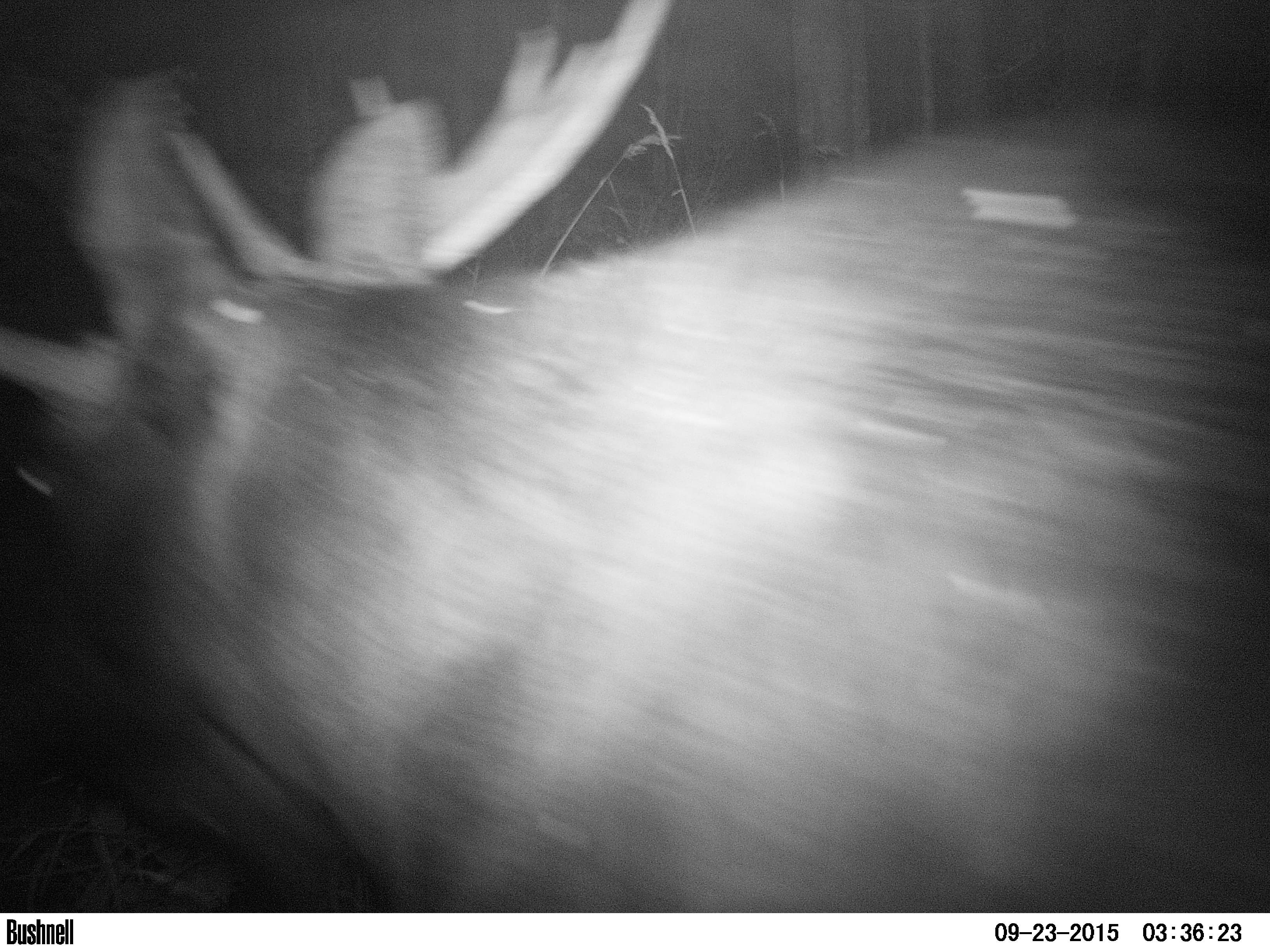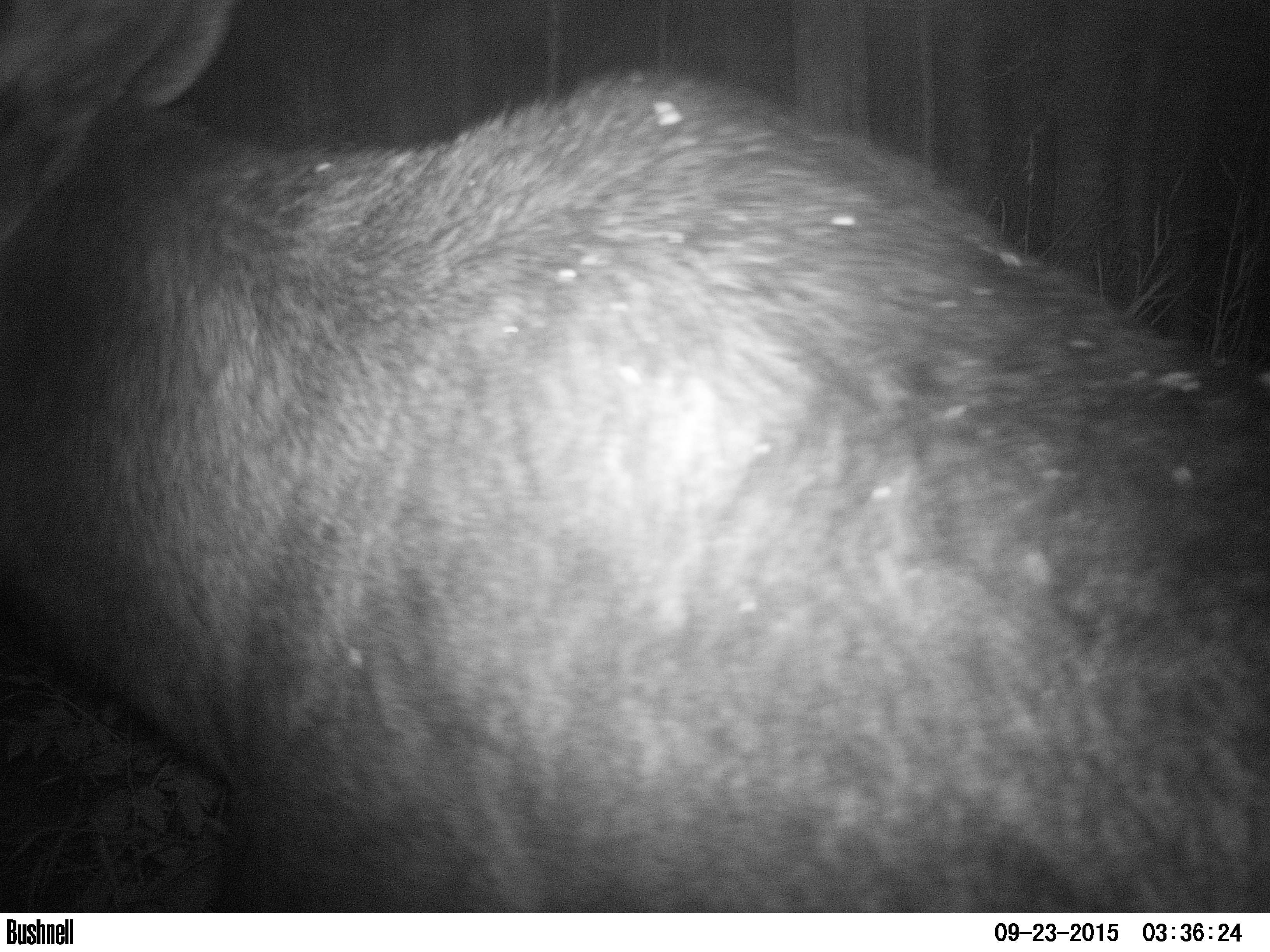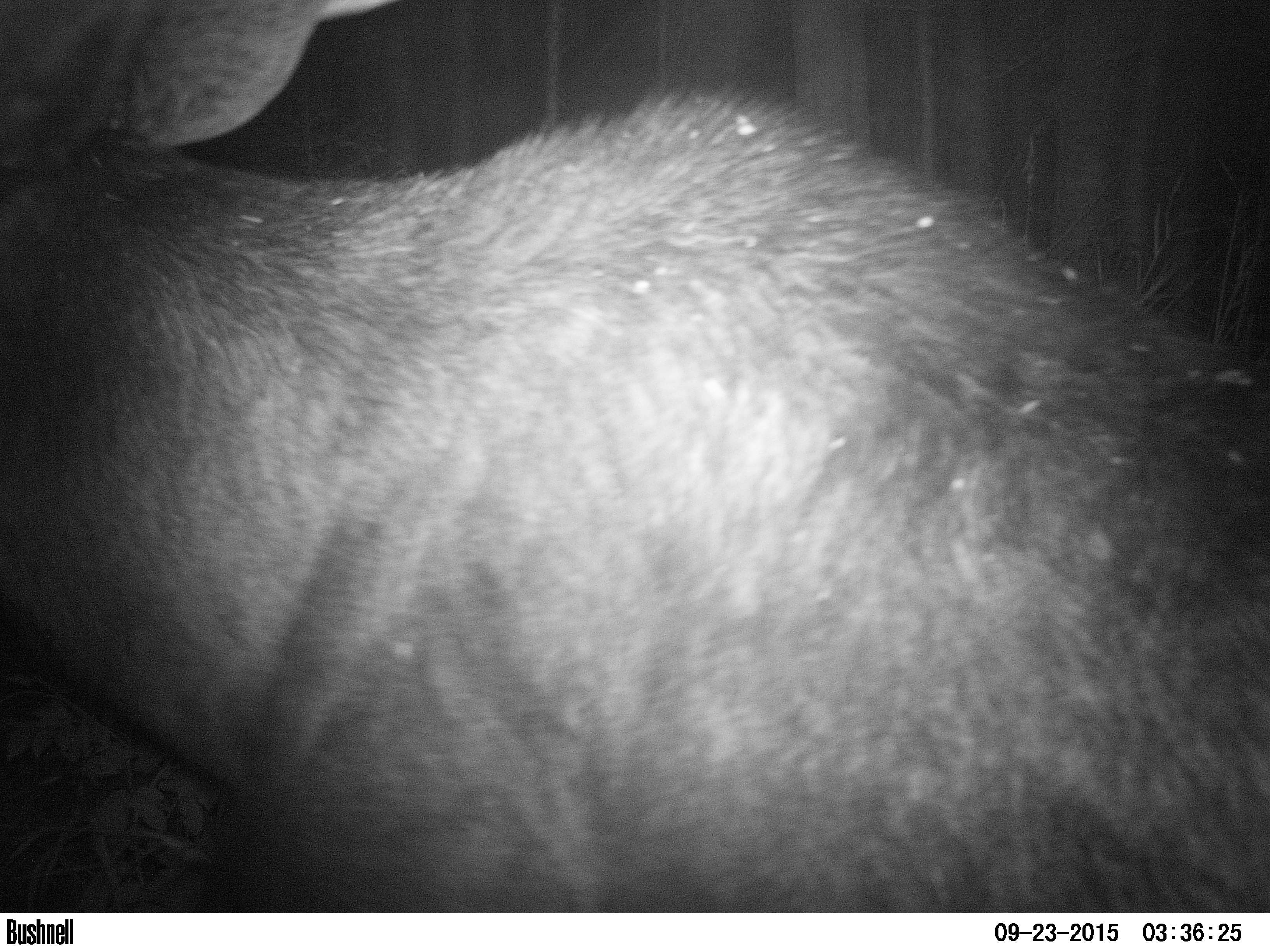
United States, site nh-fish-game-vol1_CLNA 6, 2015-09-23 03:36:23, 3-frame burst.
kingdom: Animalia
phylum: Chordata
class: Mammalia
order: Artiodactyla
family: Cervidae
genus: Alces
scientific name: Alces alces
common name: moose